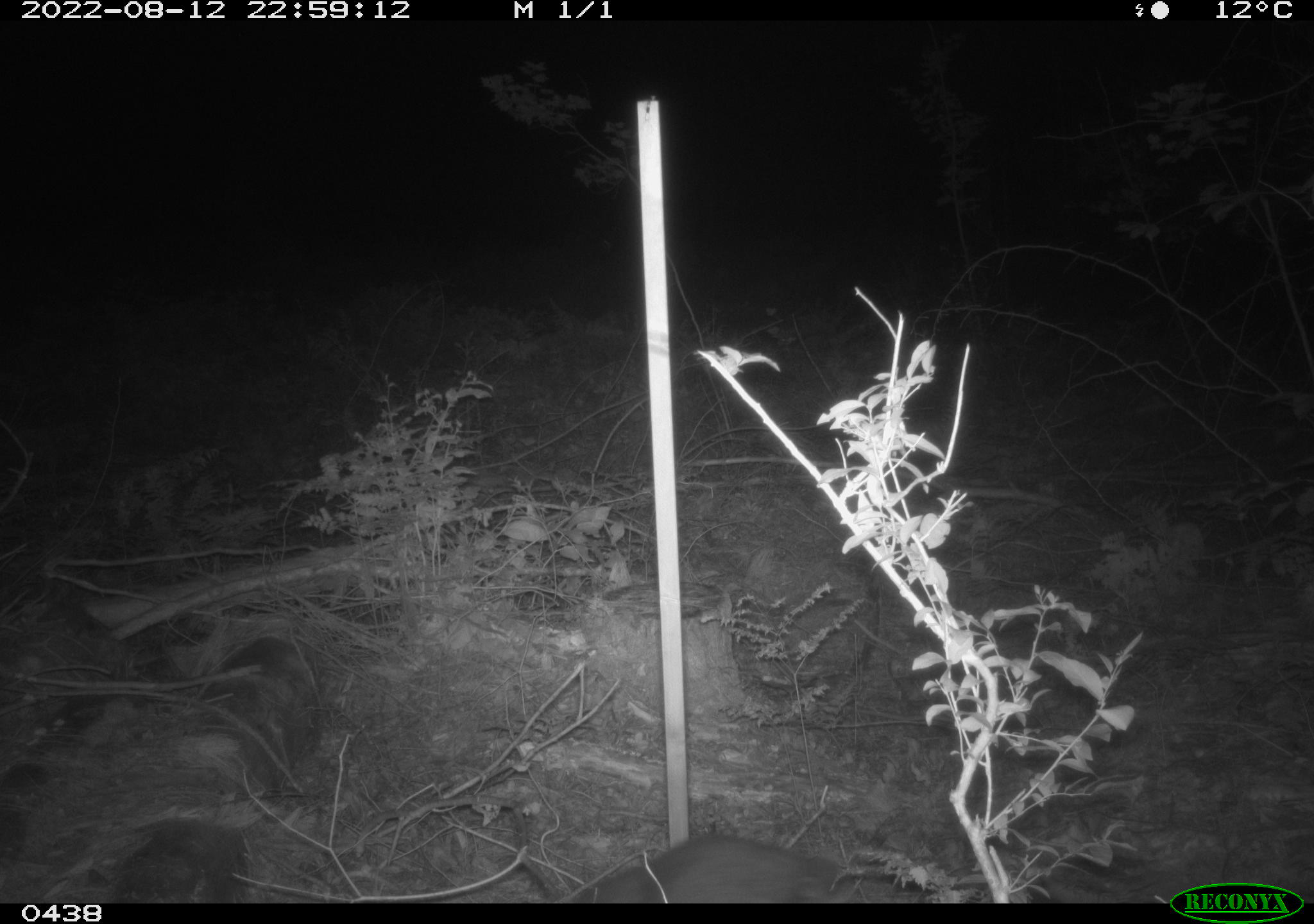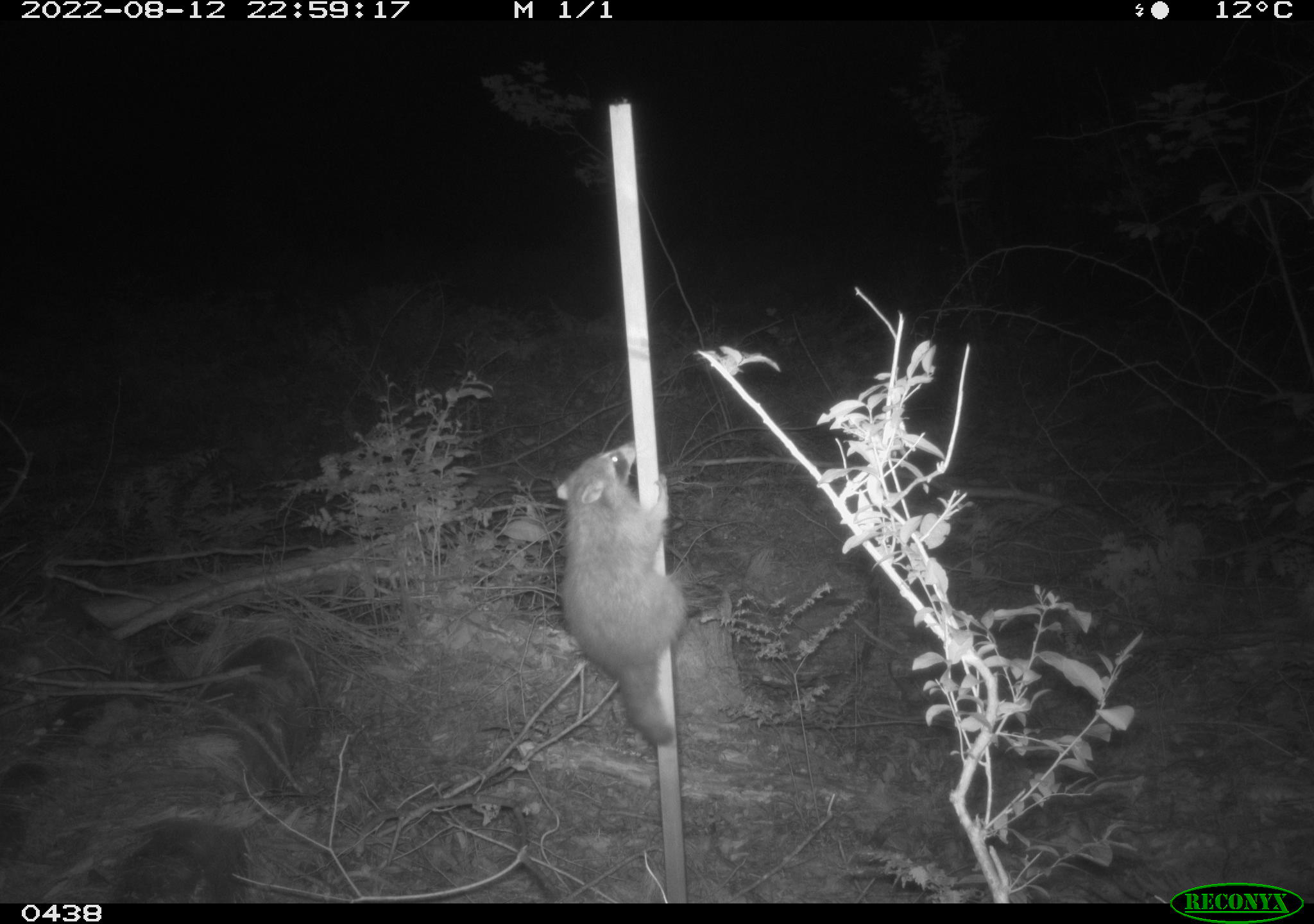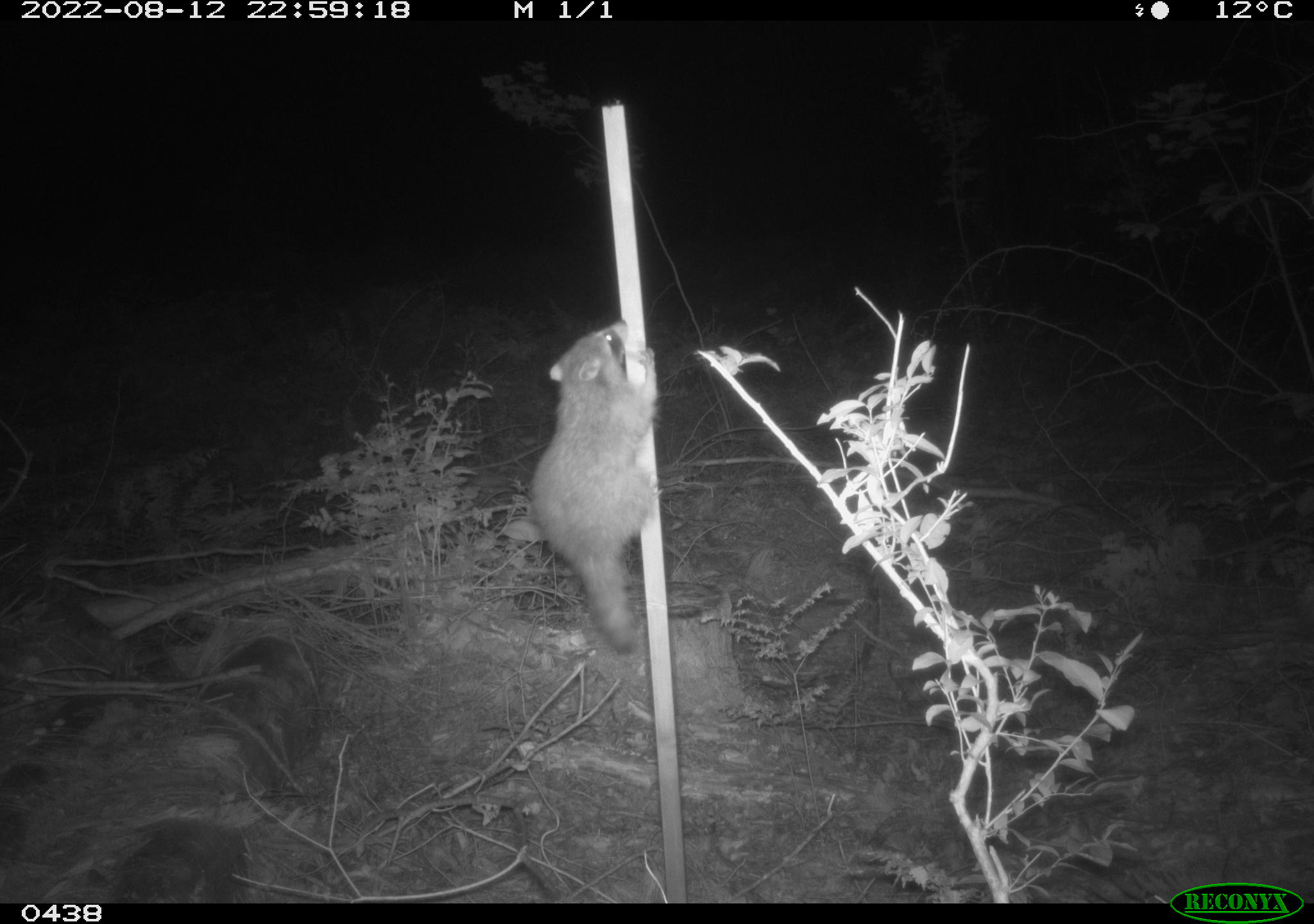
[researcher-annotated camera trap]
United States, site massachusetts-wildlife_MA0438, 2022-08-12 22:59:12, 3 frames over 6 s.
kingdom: Animalia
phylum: Chordata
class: Mammalia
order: Carnivora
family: Procyonidae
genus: Procyon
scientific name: Procyon lotor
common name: raccoon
Raccoon (Procyon lotor).